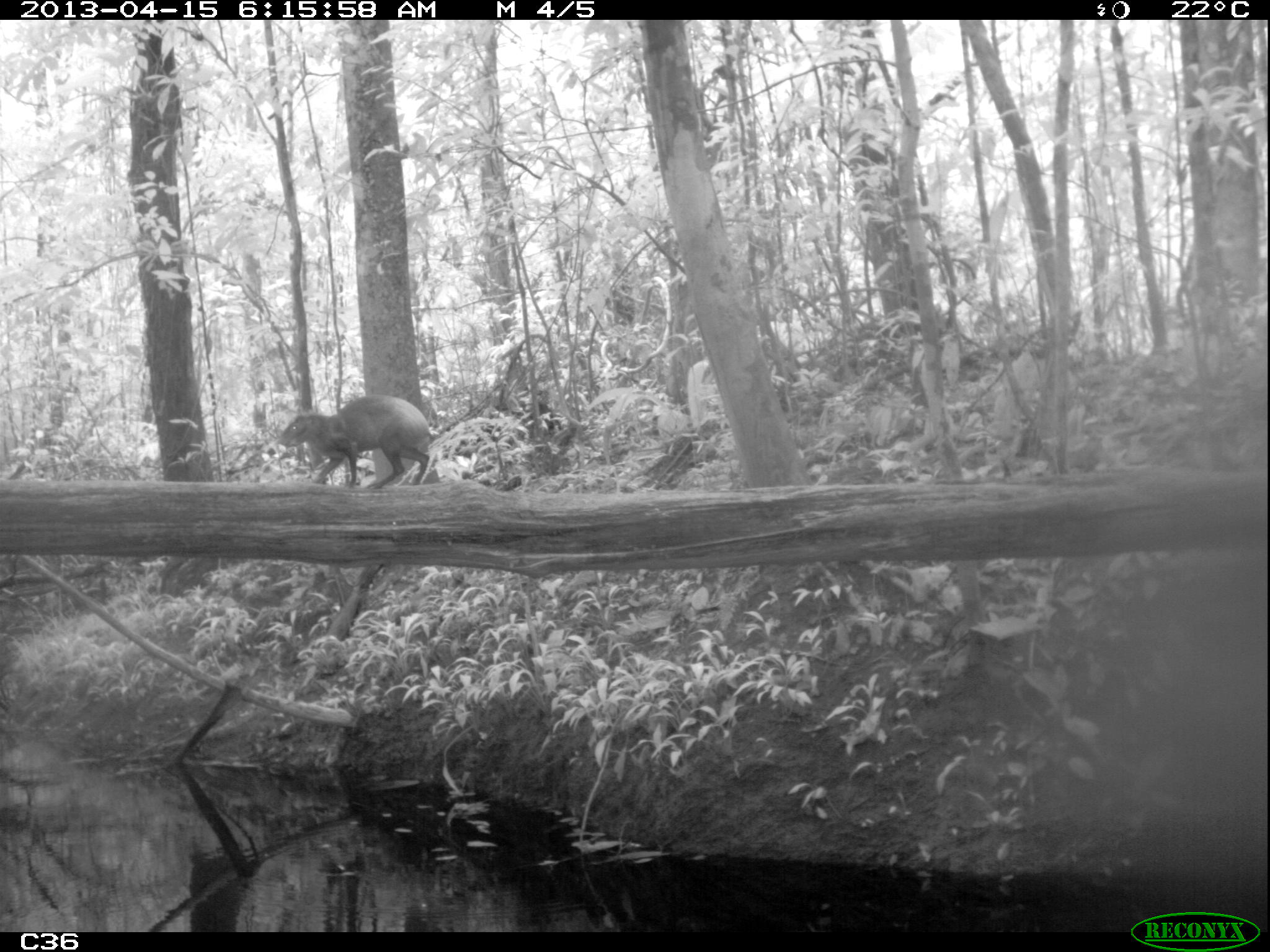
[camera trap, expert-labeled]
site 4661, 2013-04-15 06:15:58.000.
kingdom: Animalia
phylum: Chordata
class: Mammalia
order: Rodentia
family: Dasyproctidae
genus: Dasyprocta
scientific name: Dasyprocta leporina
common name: red-rumped agouti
Dasyprocta leporina (red-rumped agouti), count 1, age adult.